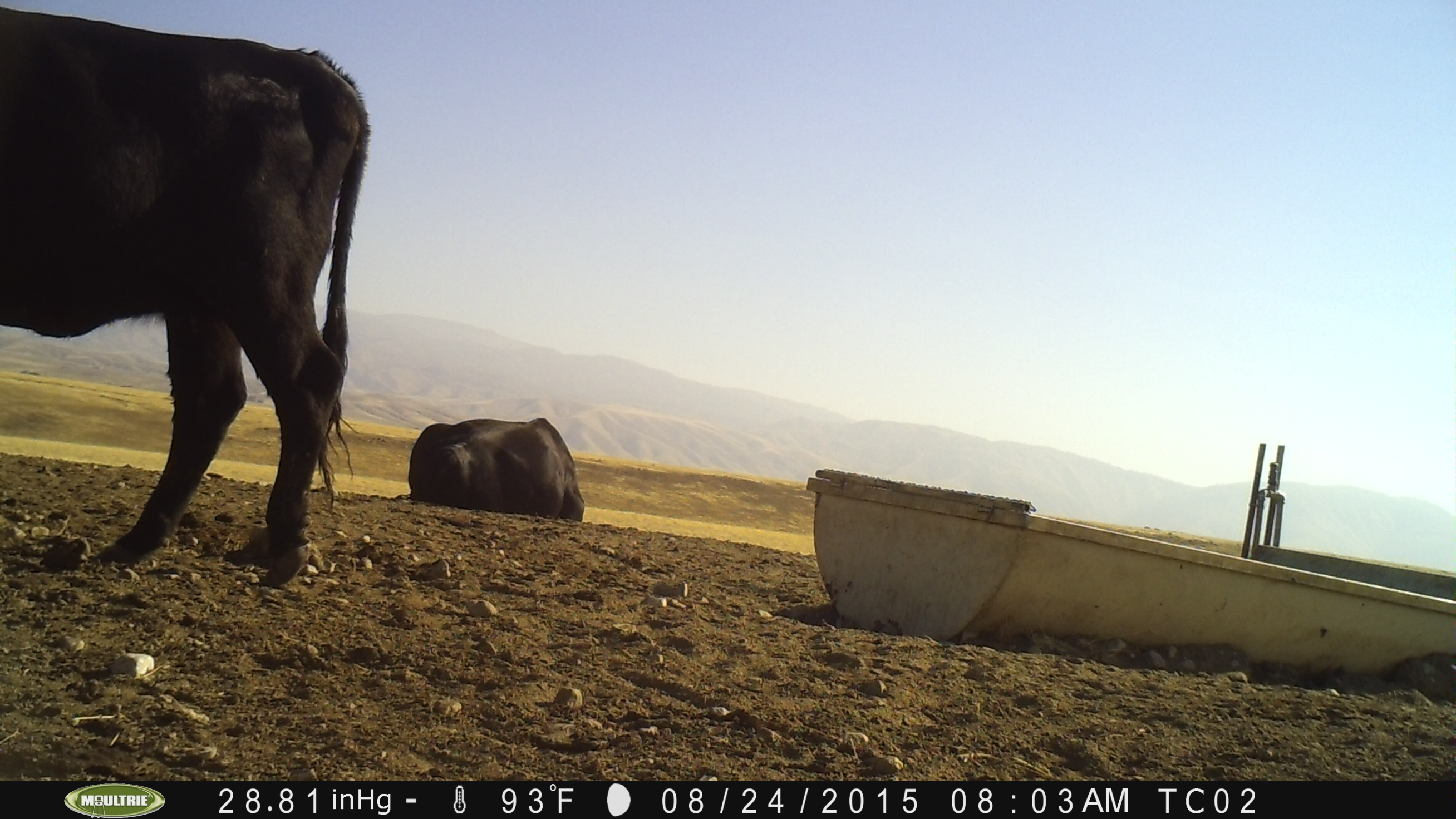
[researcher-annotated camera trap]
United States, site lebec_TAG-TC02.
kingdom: Animalia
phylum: Chordata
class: Mammalia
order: Artiodactyla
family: Bovidae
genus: Bos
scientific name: Bos taurus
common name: domestic cow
Bos taurus (domestic cow).